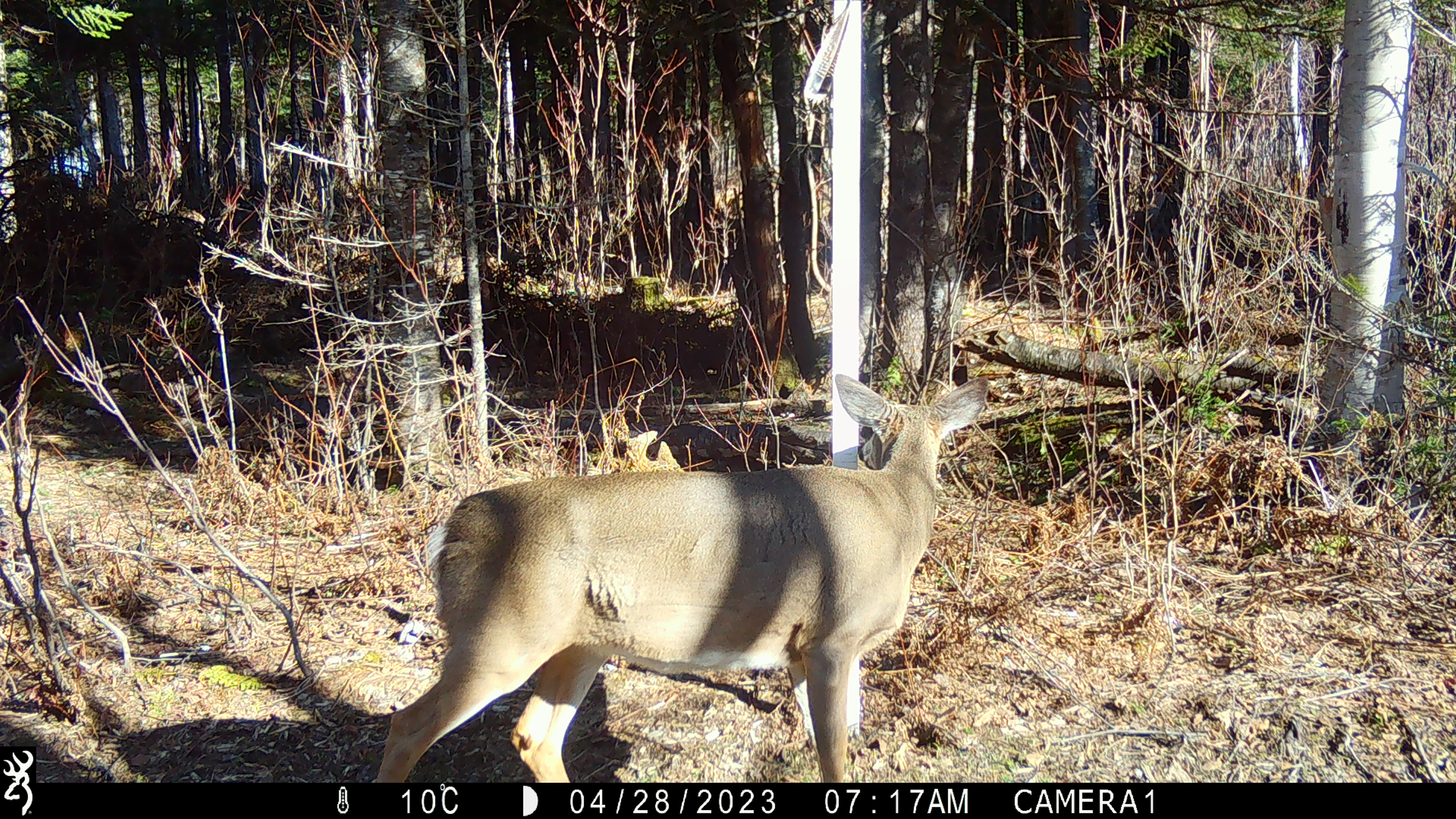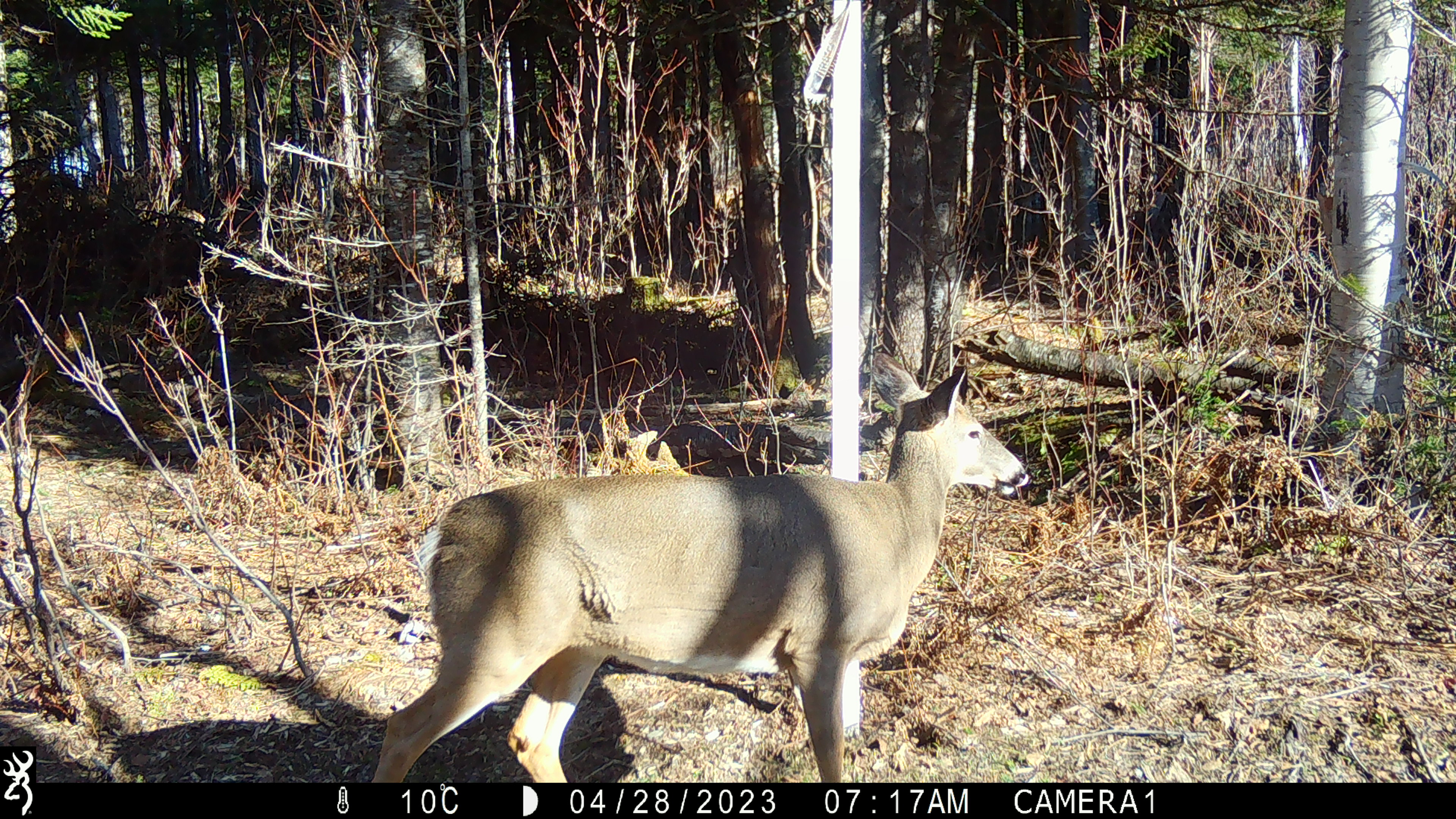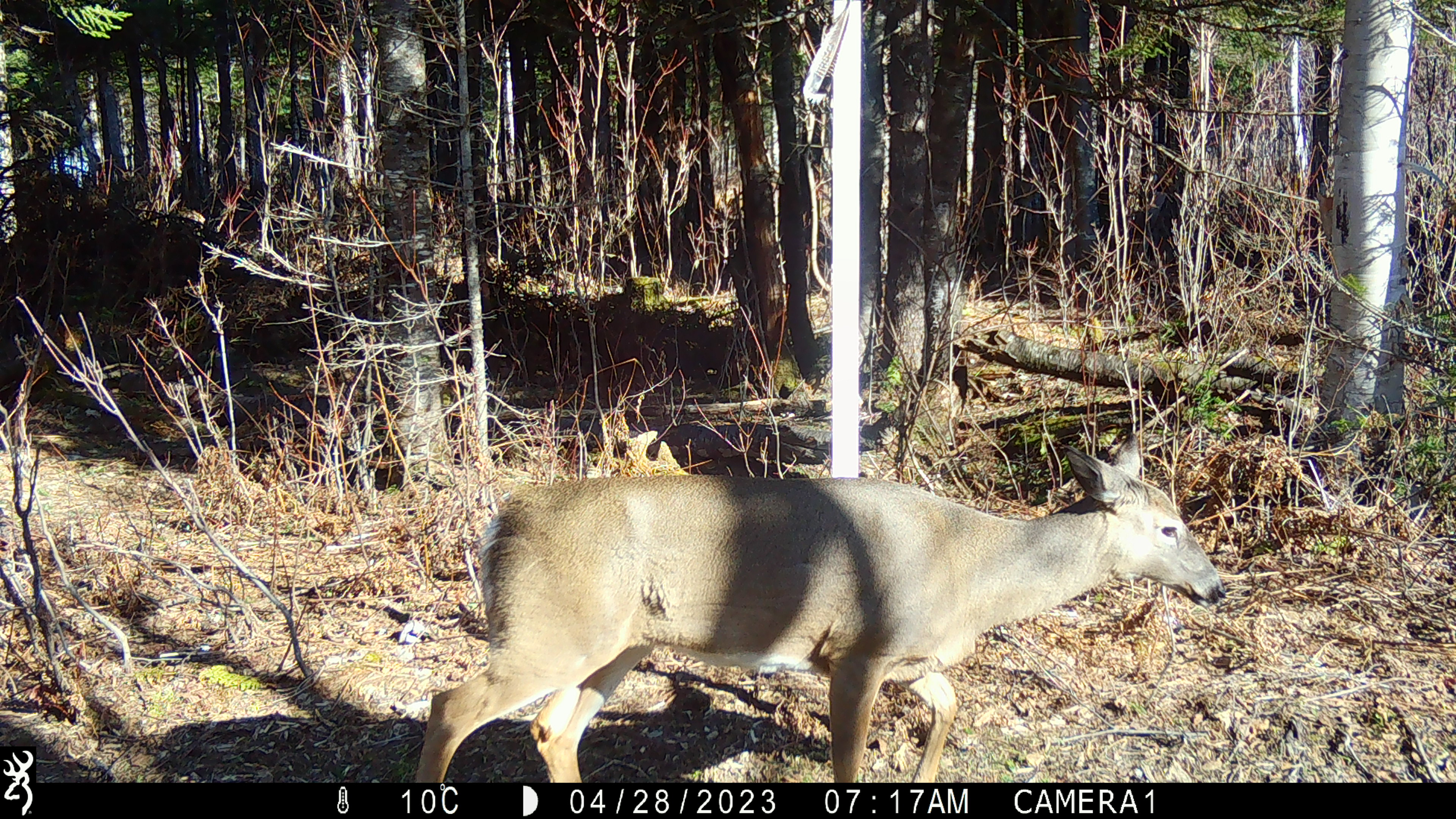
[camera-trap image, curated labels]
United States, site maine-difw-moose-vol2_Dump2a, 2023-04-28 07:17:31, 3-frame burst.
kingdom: Animalia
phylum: Chordata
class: Mammalia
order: Artiodactyla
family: Cervidae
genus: Odocoileus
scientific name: Odocoileus virginianus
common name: white-tailed deer